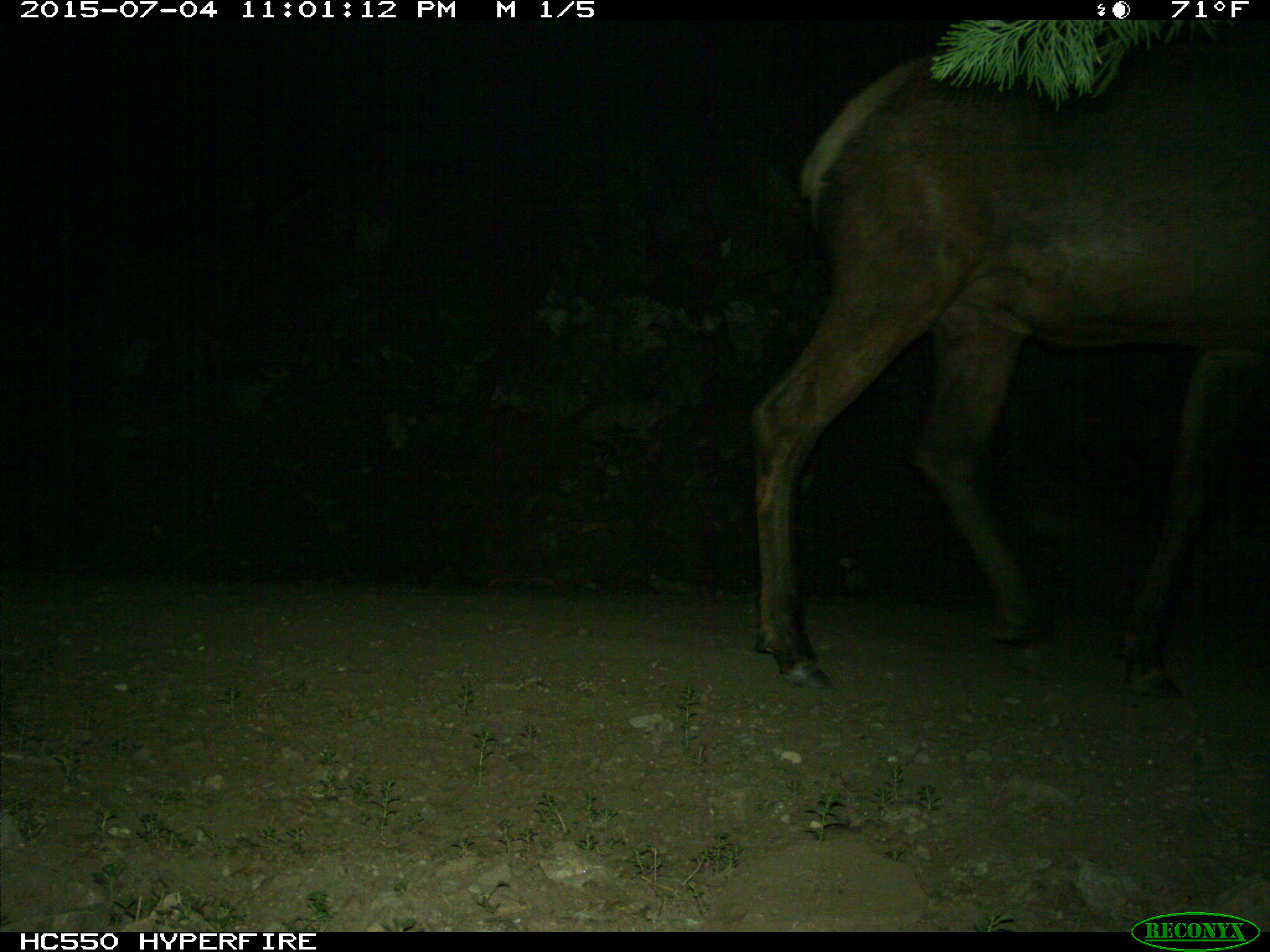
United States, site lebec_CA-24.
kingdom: Animalia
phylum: Chordata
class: Mammalia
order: Artiodactyla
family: Cervidae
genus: Cervus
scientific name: Cervus canadensis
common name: elk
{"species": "Cervus canadensis (elk)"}